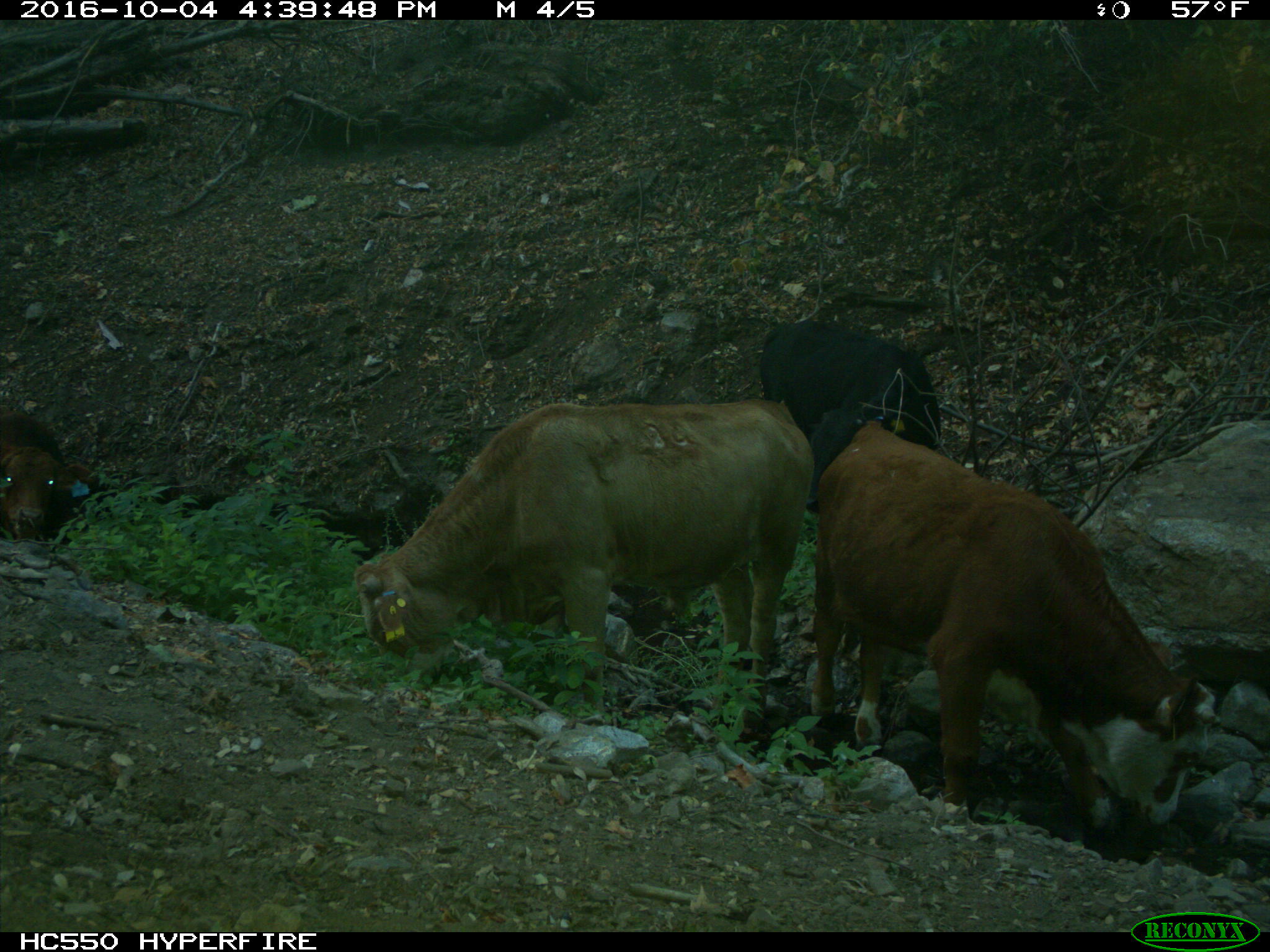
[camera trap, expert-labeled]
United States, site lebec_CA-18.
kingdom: Animalia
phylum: Chordata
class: Mammalia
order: Artiodactyla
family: Bovidae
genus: Bos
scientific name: Bos taurus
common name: domestic cow